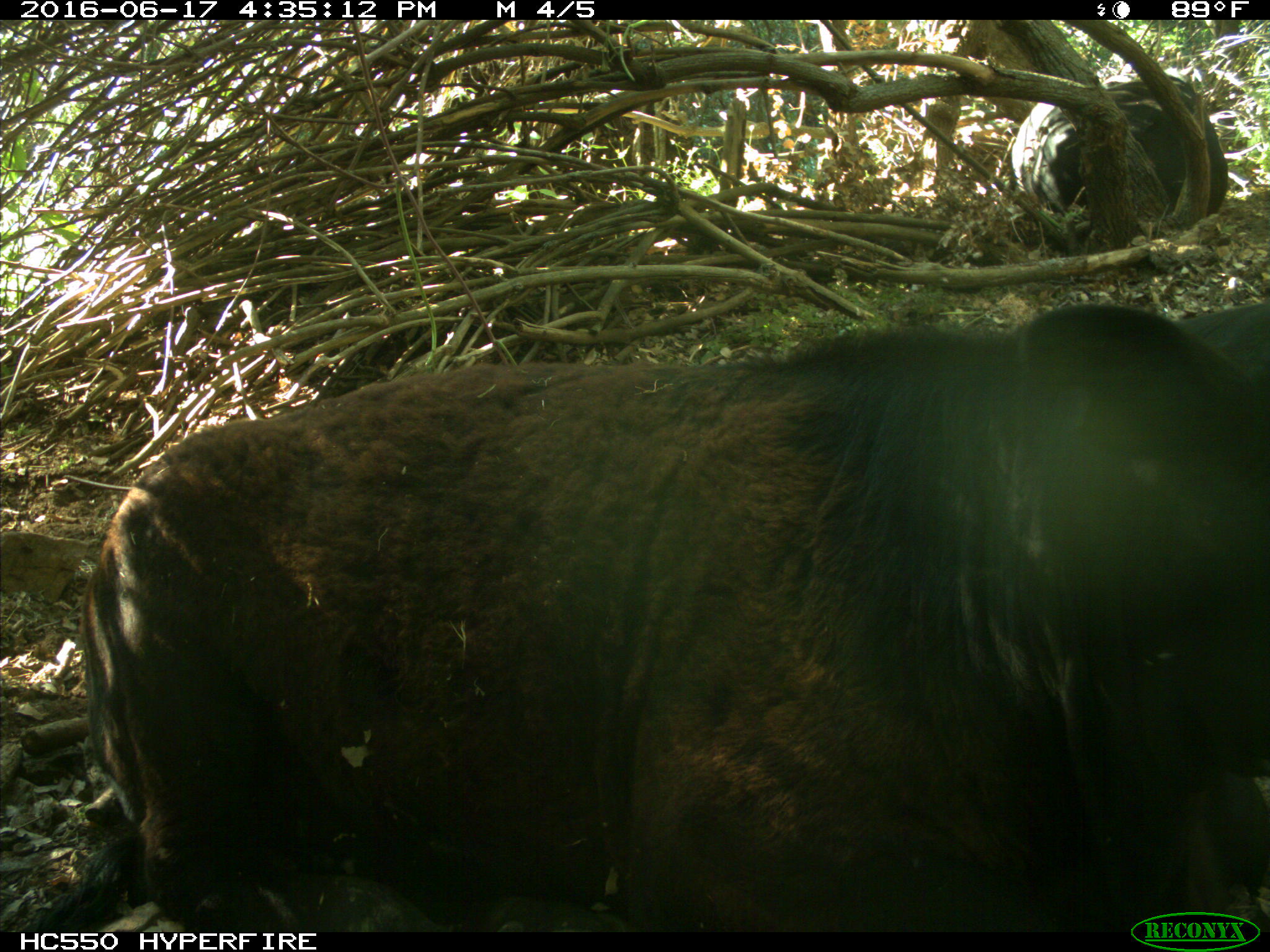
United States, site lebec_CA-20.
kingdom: Animalia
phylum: Chordata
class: Mammalia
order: Artiodactyla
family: Bovidae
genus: Bos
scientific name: Bos taurus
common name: domestic cow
Bos taurus (domestic cow).